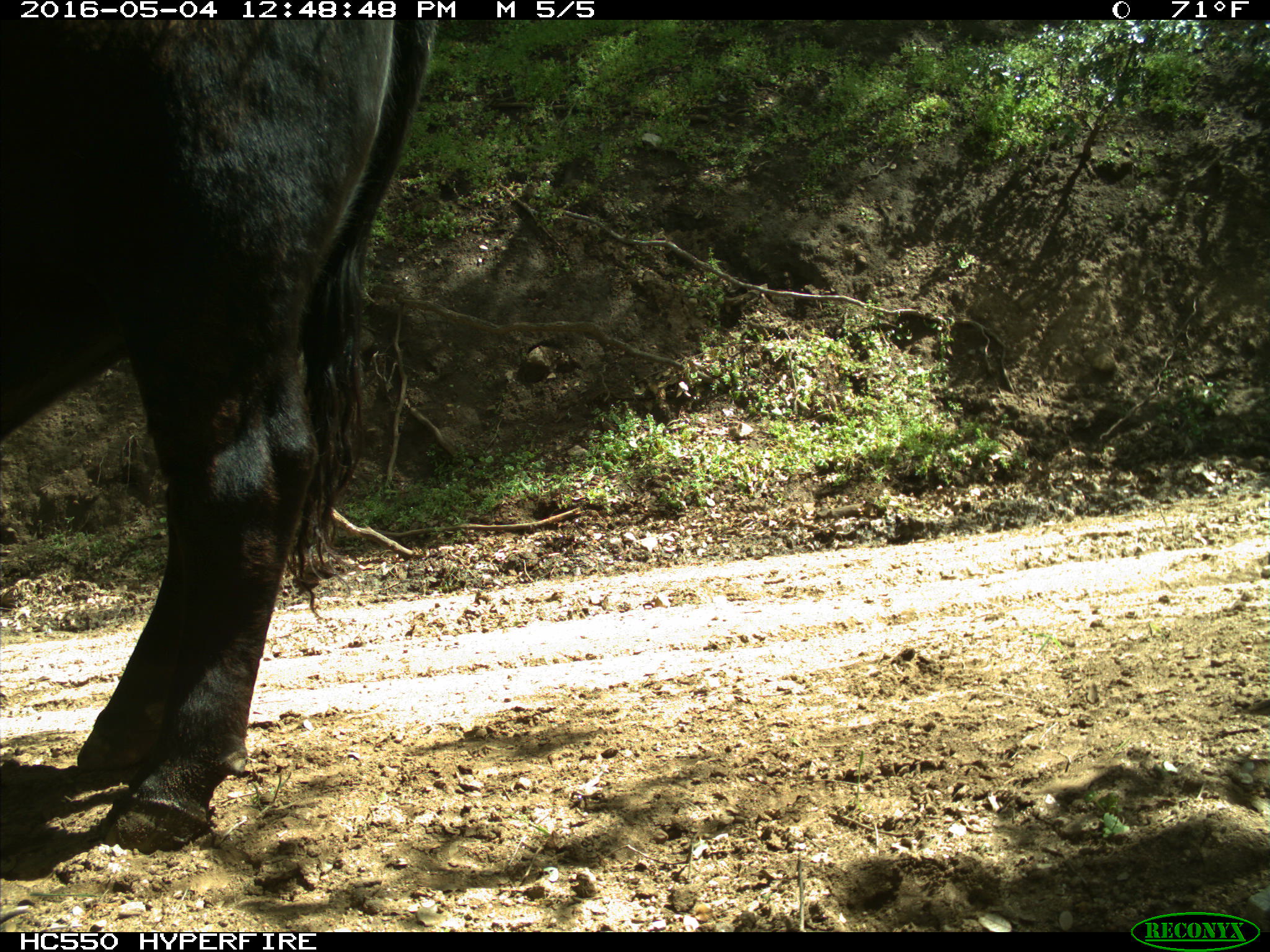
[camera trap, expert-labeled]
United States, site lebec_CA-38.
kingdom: Animalia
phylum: Chordata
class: Mammalia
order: Artiodactyla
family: Bovidae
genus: Bos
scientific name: Bos taurus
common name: domestic cow